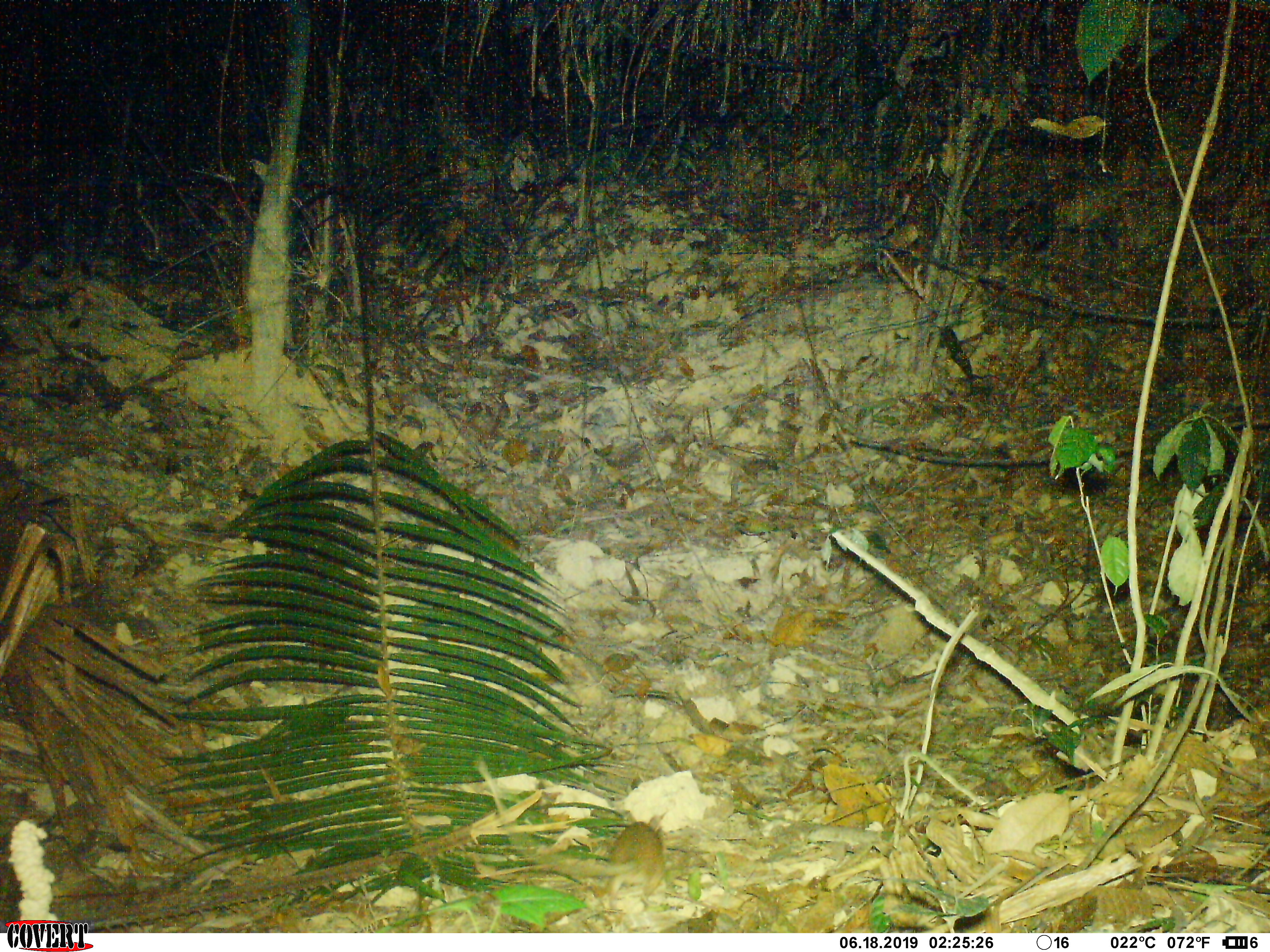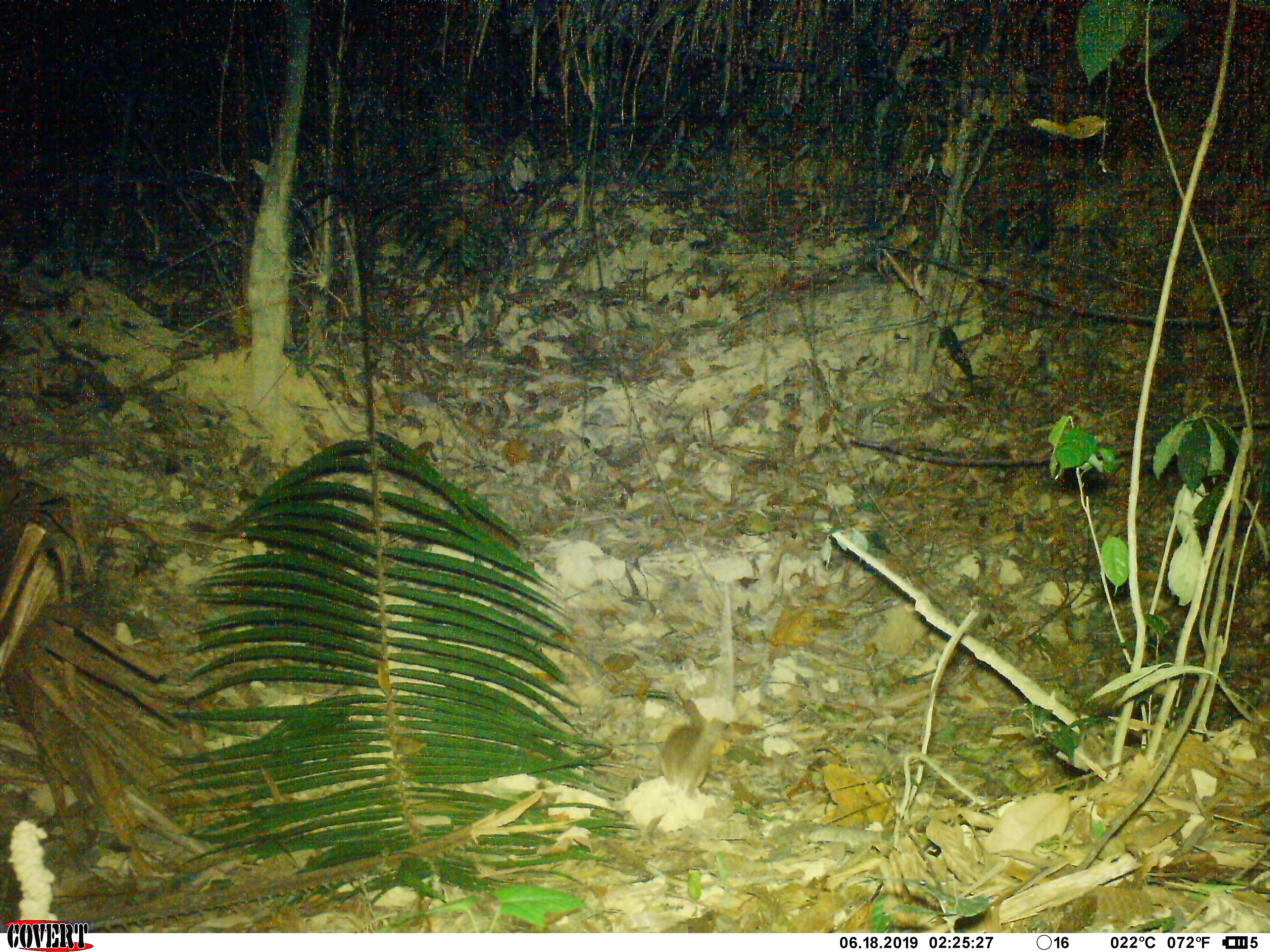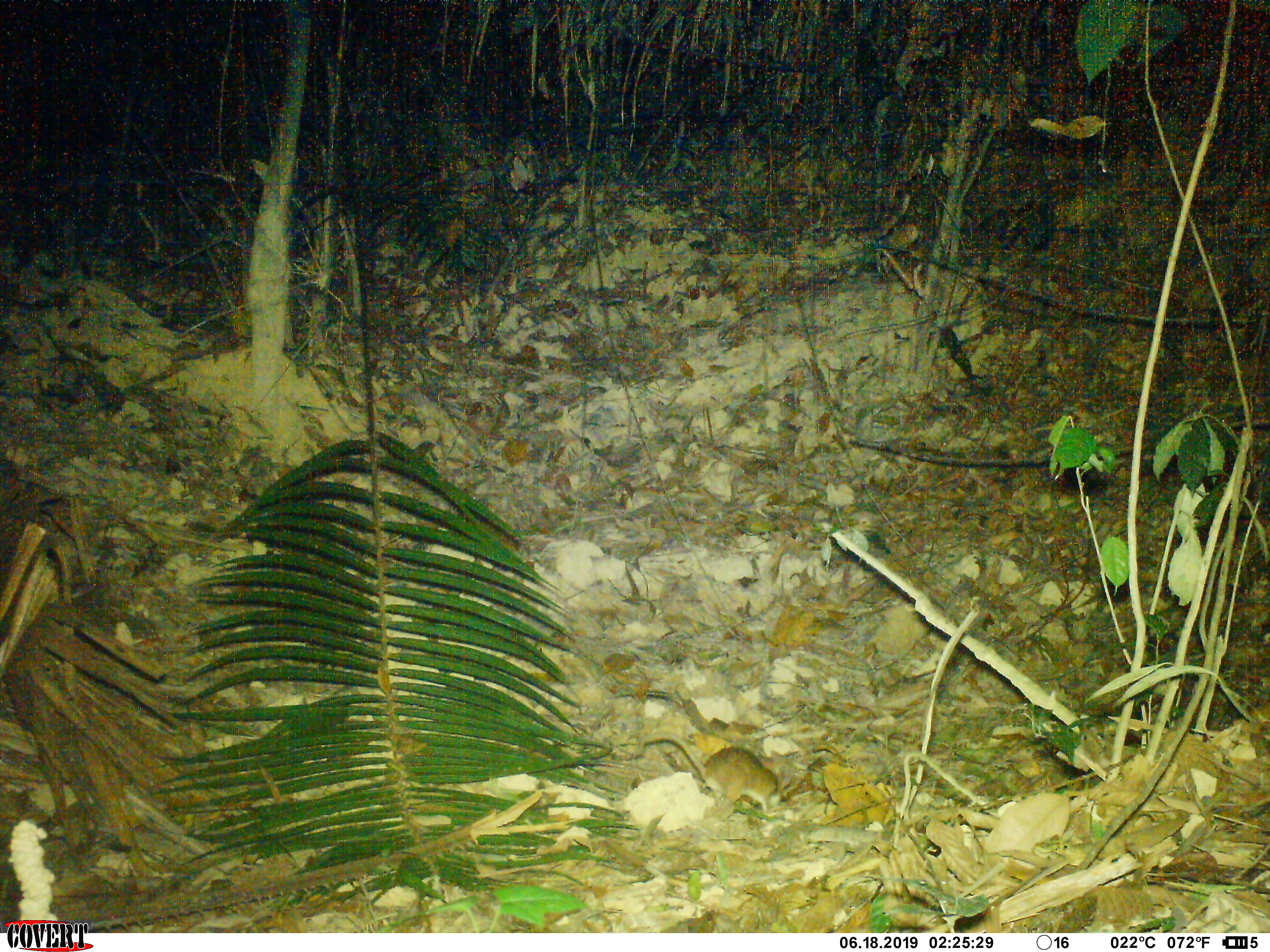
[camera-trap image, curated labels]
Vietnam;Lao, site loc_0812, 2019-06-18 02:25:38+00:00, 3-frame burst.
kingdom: Animalia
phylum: Chordata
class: Mammalia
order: Rodentia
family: Muridae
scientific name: Muridae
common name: old-world mice and rats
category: unidentified murid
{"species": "unidentified murid (old-world mice and rats) (Muridae)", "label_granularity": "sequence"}